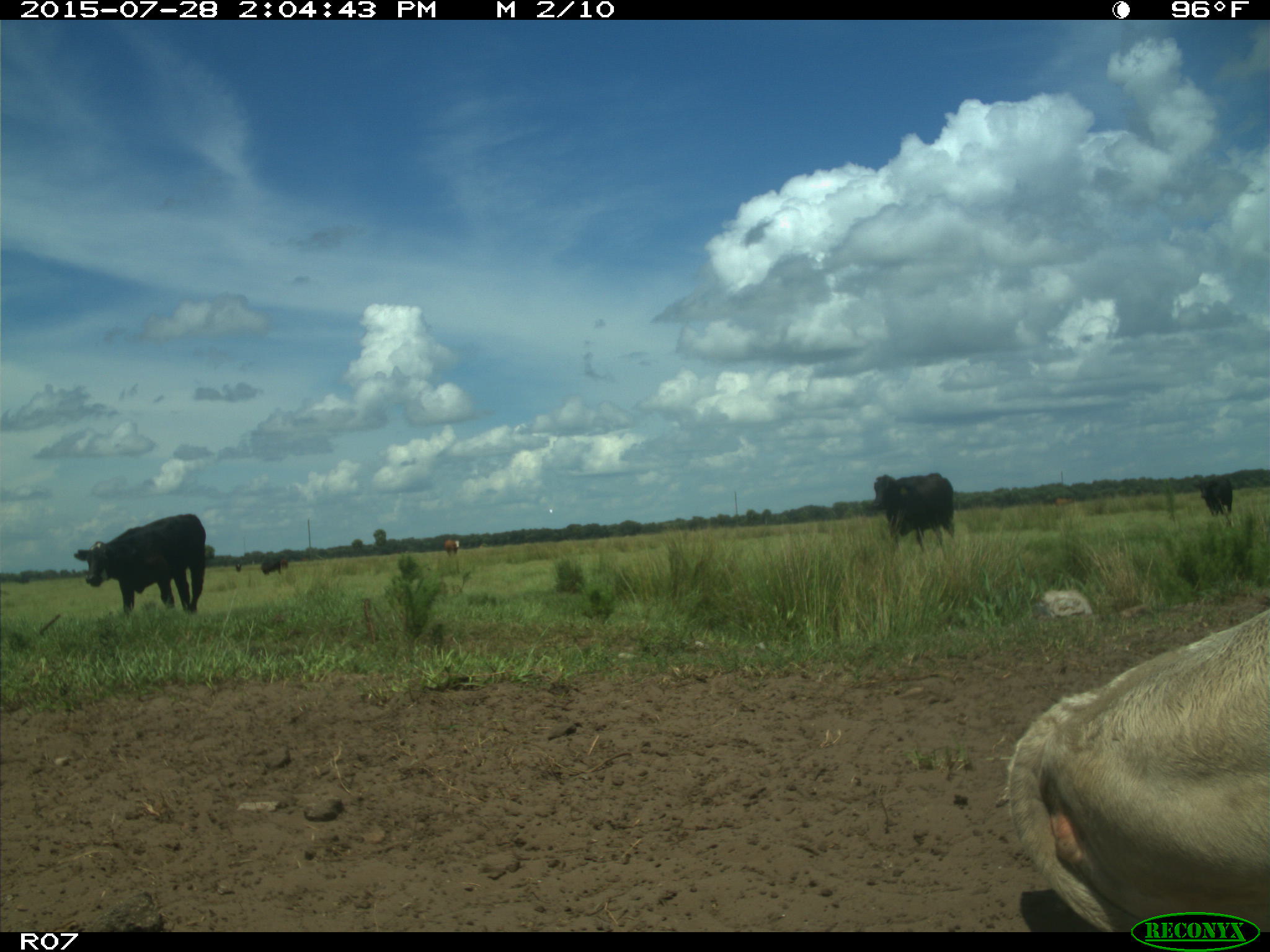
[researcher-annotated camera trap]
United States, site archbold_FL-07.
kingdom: Animalia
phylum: Chordata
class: Mammalia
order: Artiodactyla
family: Bovidae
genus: Bos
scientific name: Bos taurus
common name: domestic cow